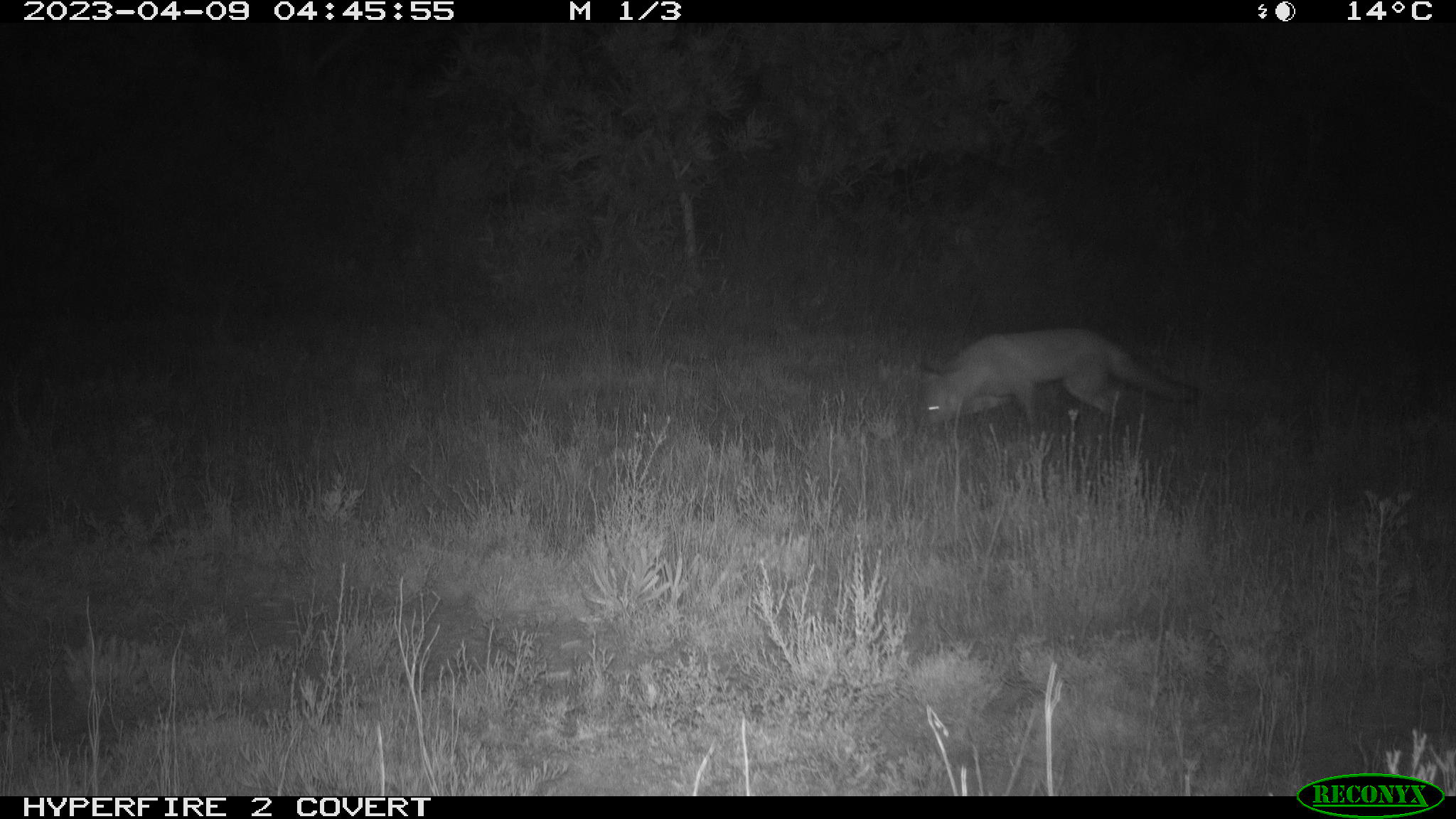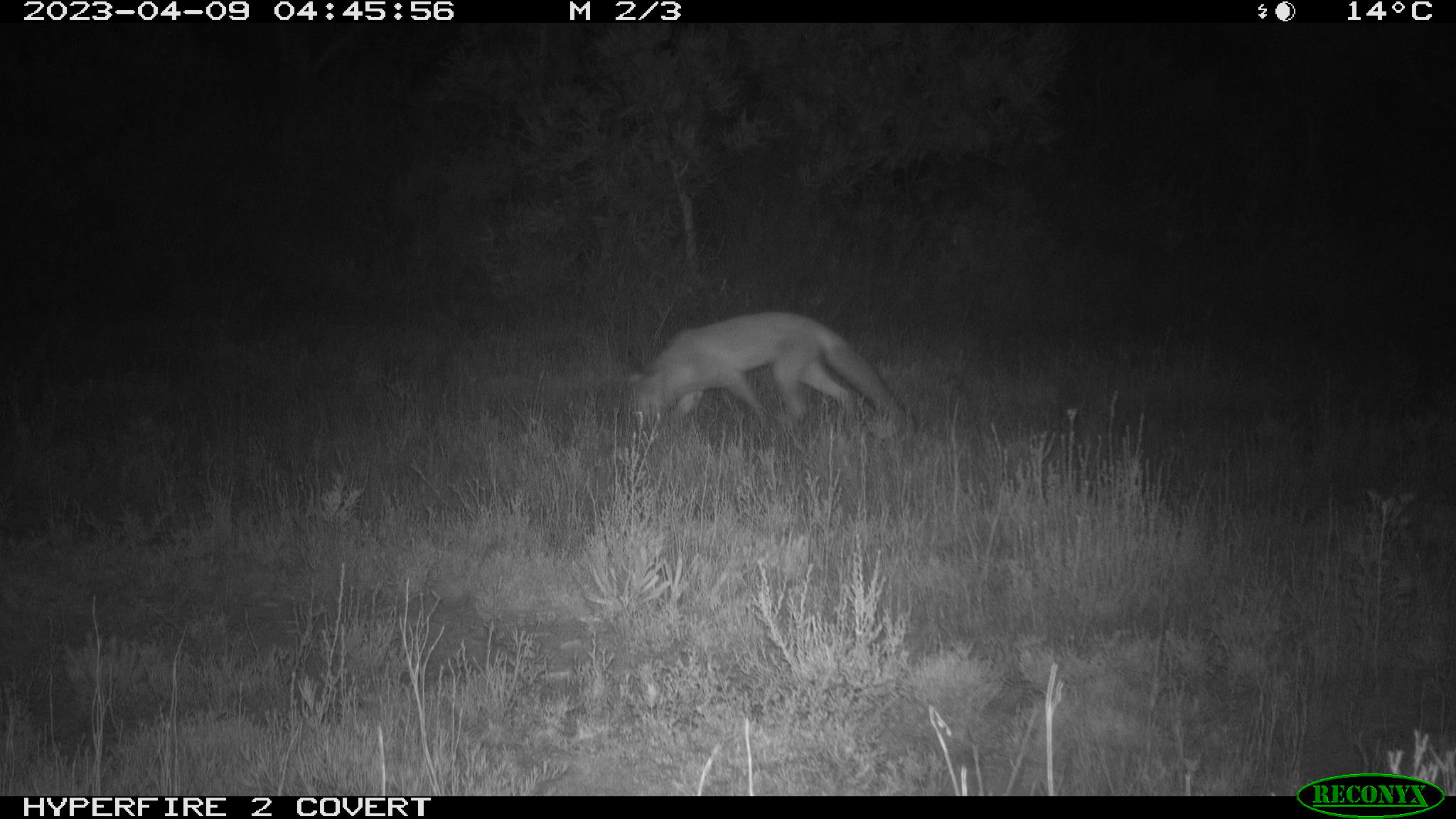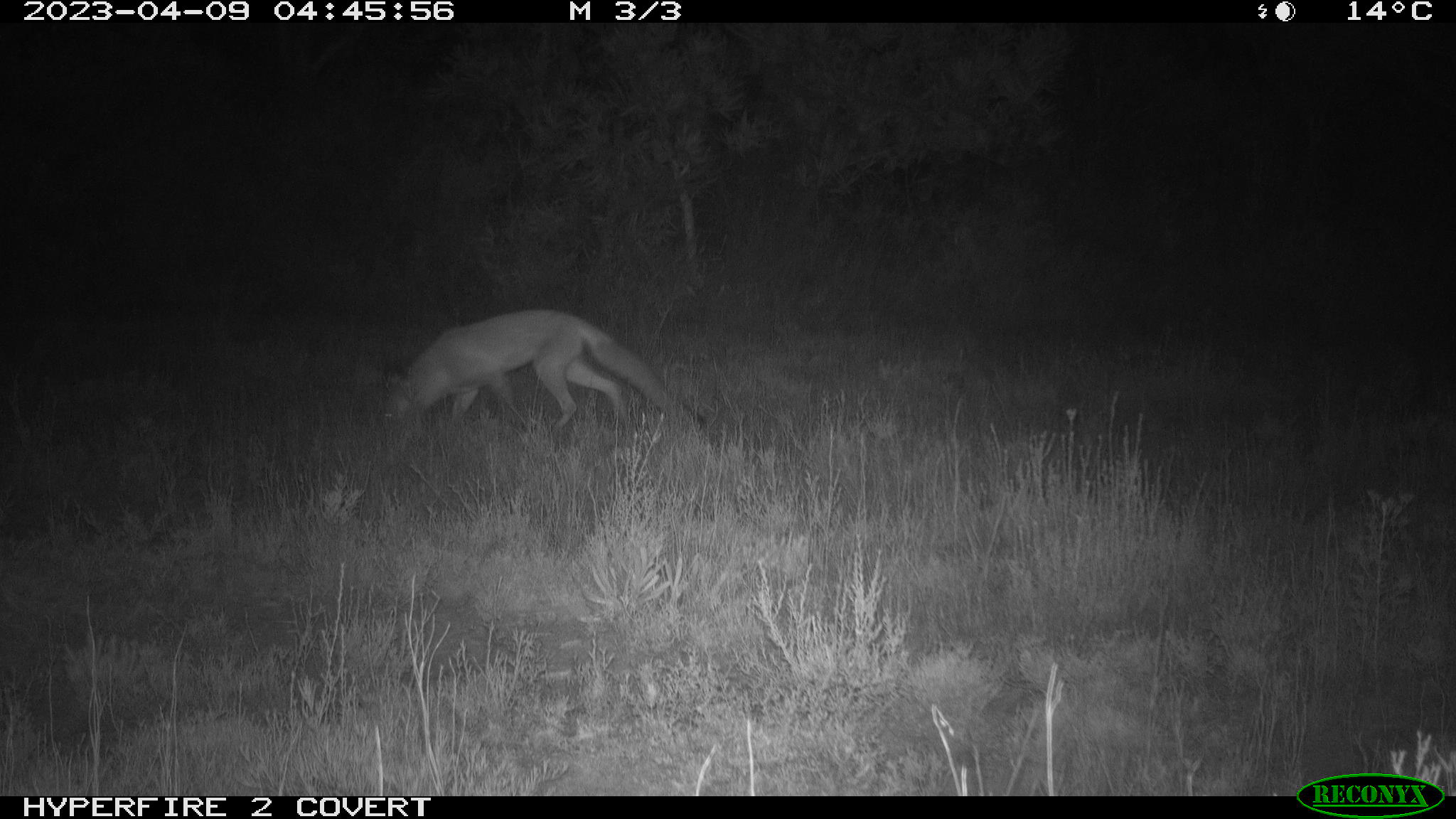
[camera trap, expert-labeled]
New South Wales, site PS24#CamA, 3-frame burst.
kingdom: Animalia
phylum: Chordata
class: Mammalia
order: Carnivora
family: Canidae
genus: Vulpes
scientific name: Vulpes vulpes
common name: red fox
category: fox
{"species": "fox (red fox) (Vulpes vulpes)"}